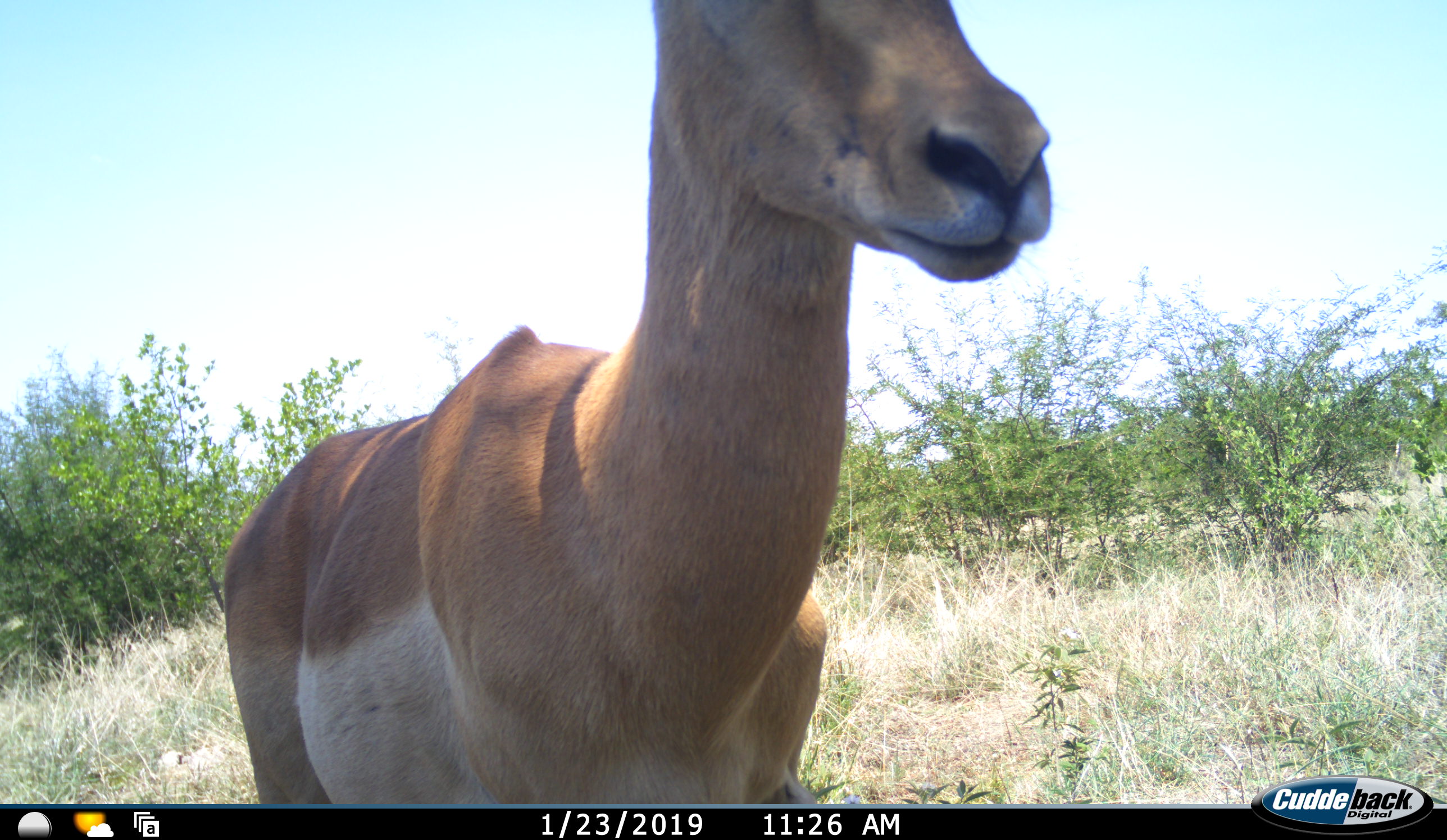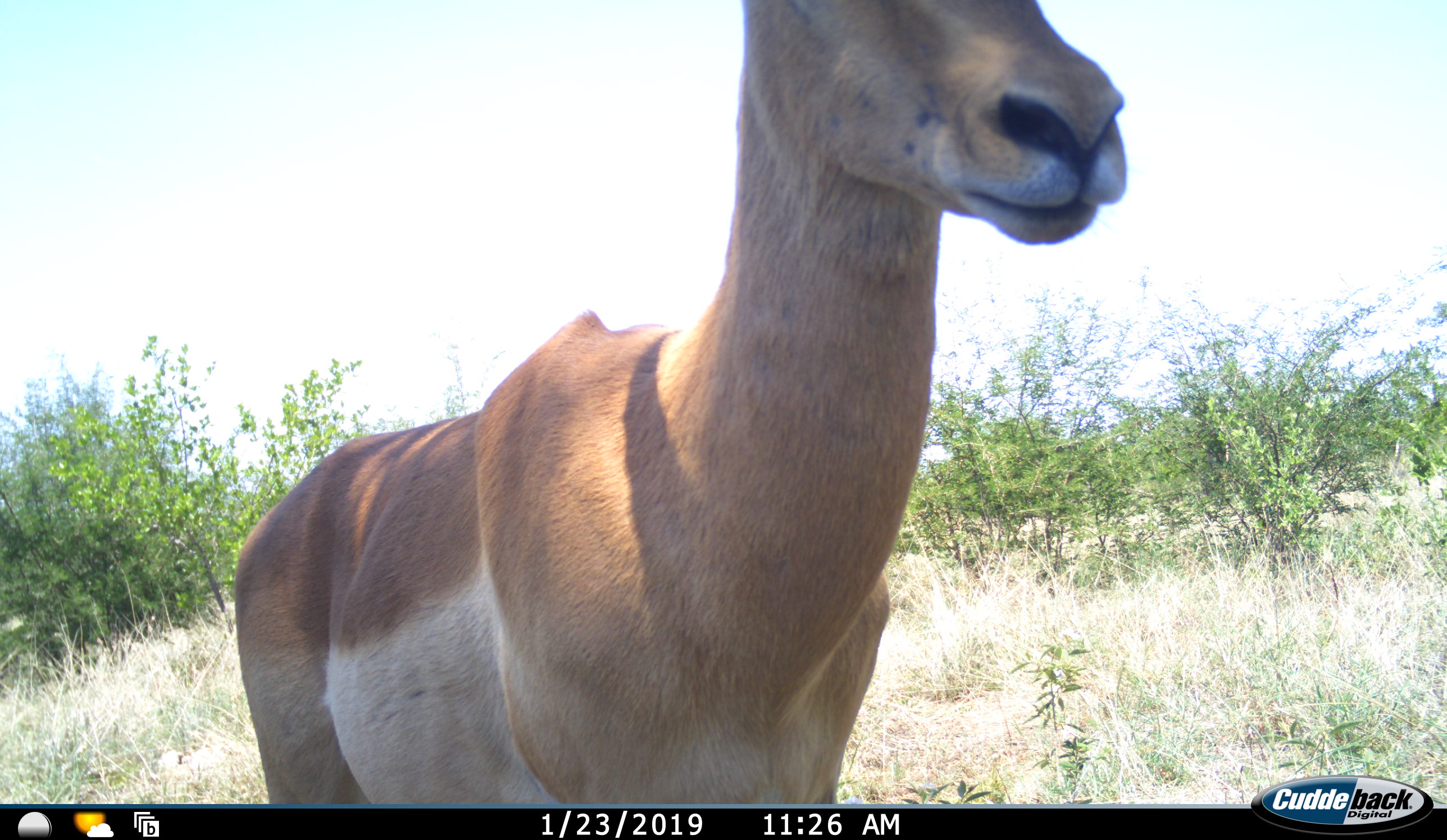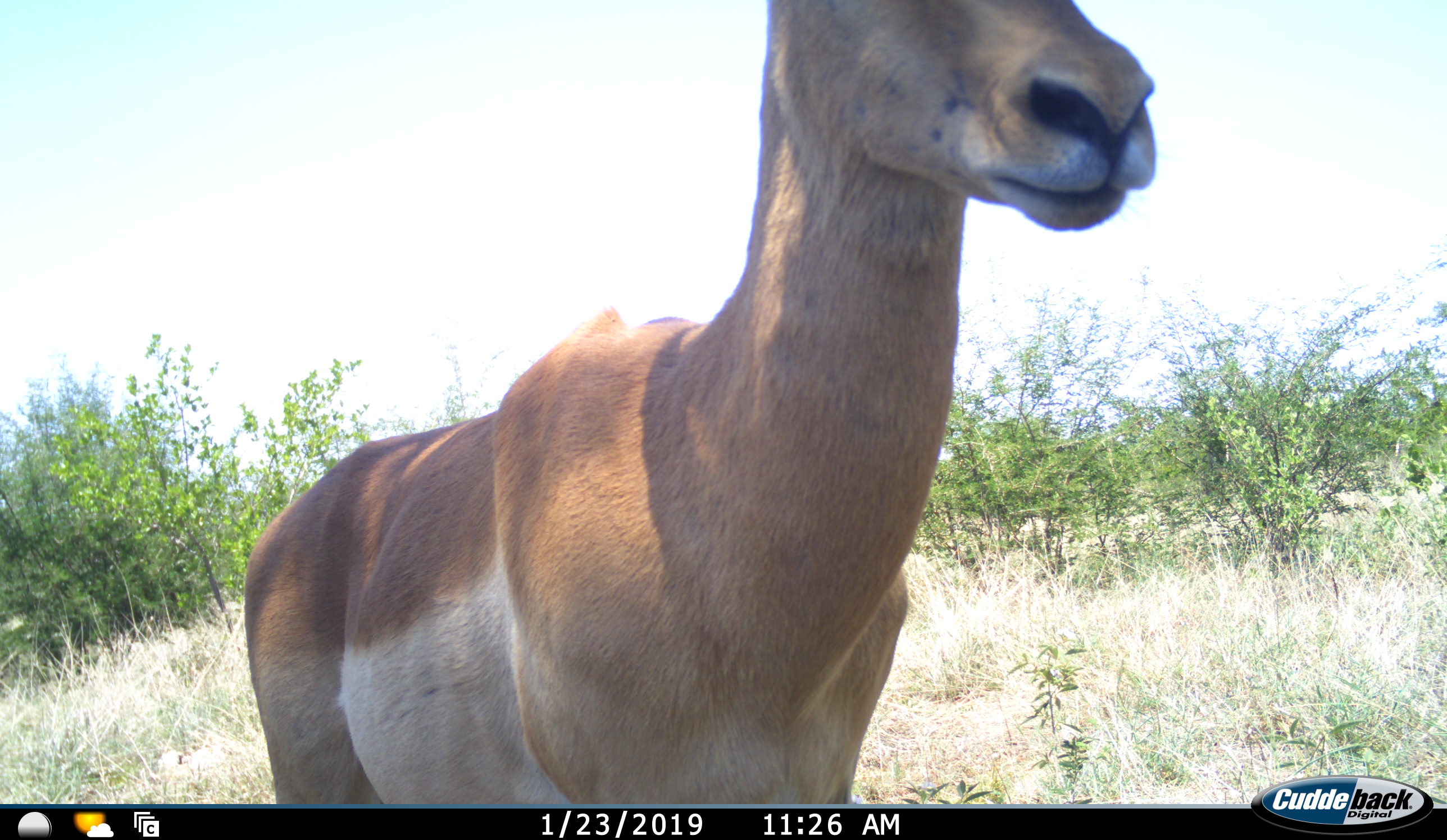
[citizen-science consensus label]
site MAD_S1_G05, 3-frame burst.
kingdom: Animalia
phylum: Chordata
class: Mammalia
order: Artiodactyla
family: Bovidae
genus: Aepyceros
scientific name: Aepyceros melampus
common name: impala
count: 1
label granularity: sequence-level